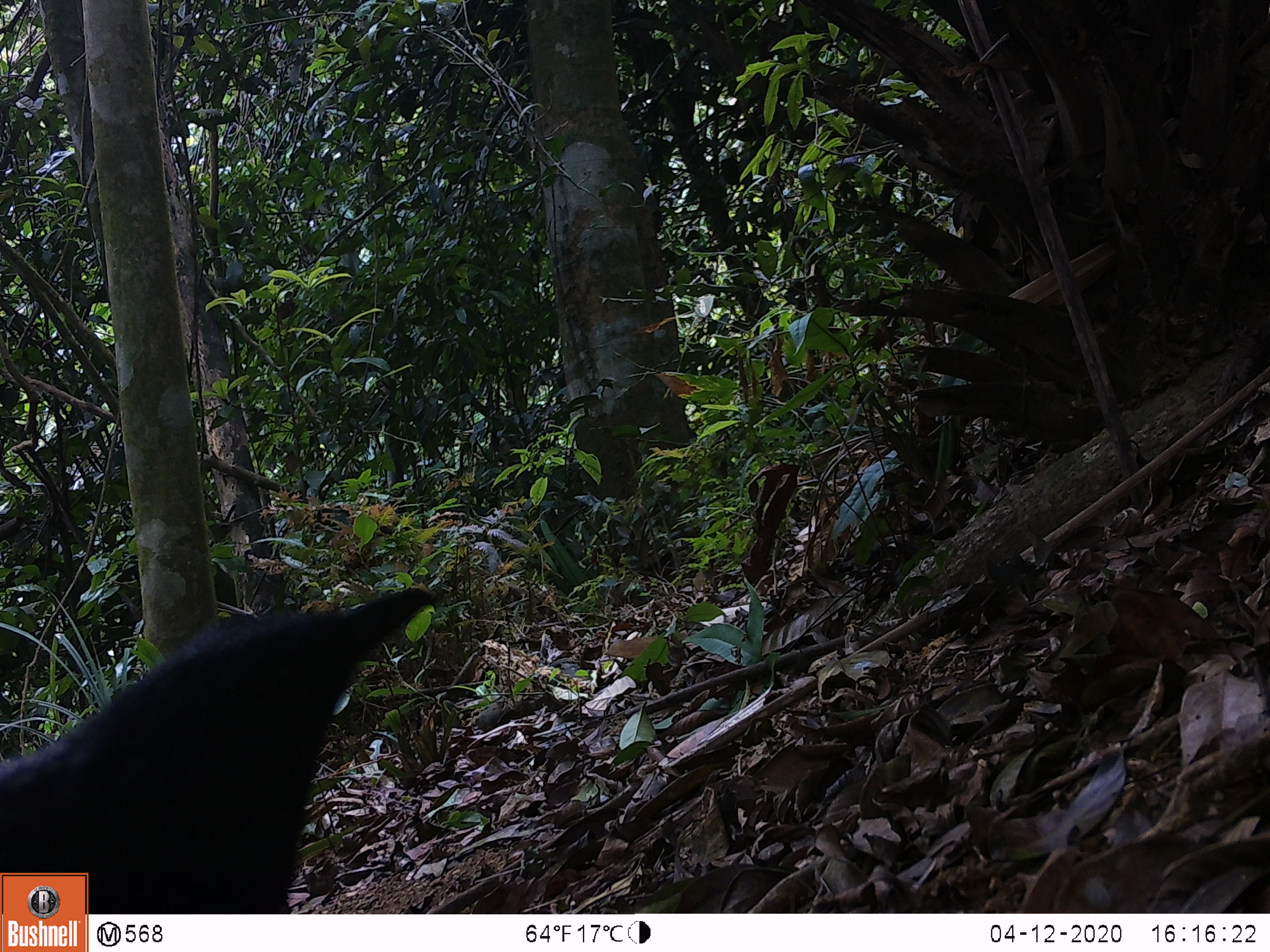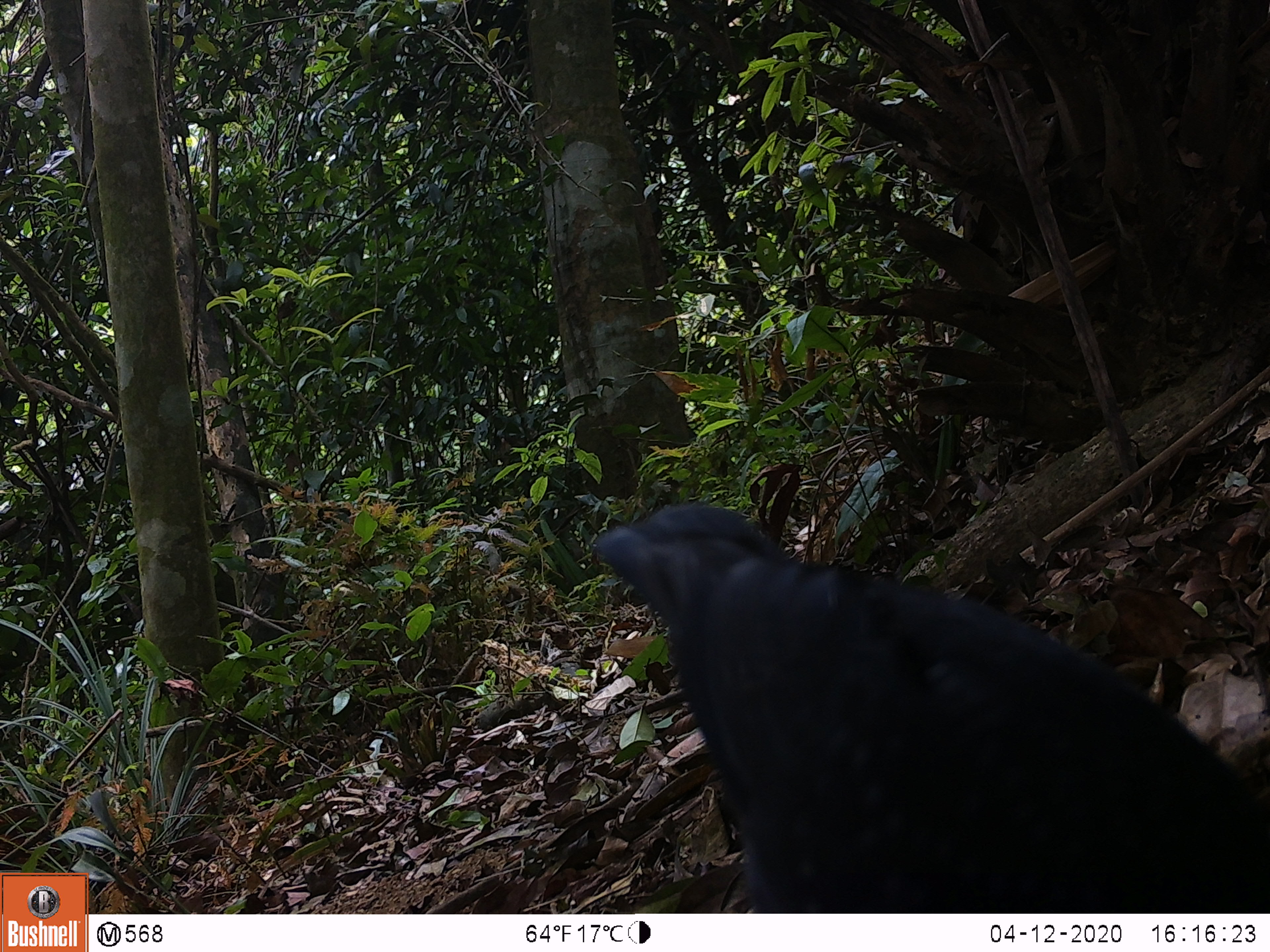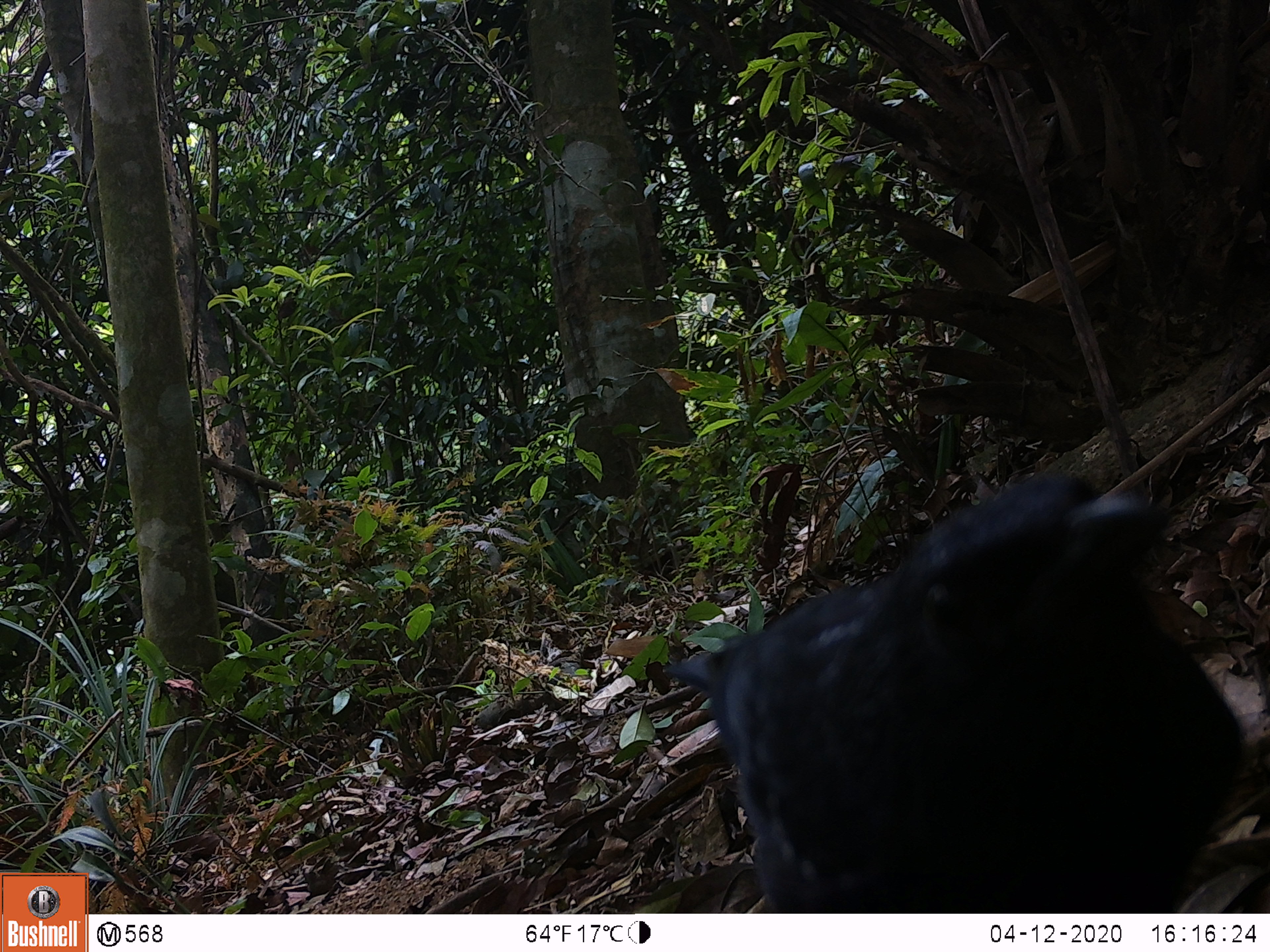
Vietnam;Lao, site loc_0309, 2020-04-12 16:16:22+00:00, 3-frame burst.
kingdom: Animalia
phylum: Chordata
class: Aves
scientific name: Aves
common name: bird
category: unidentified bird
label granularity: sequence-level